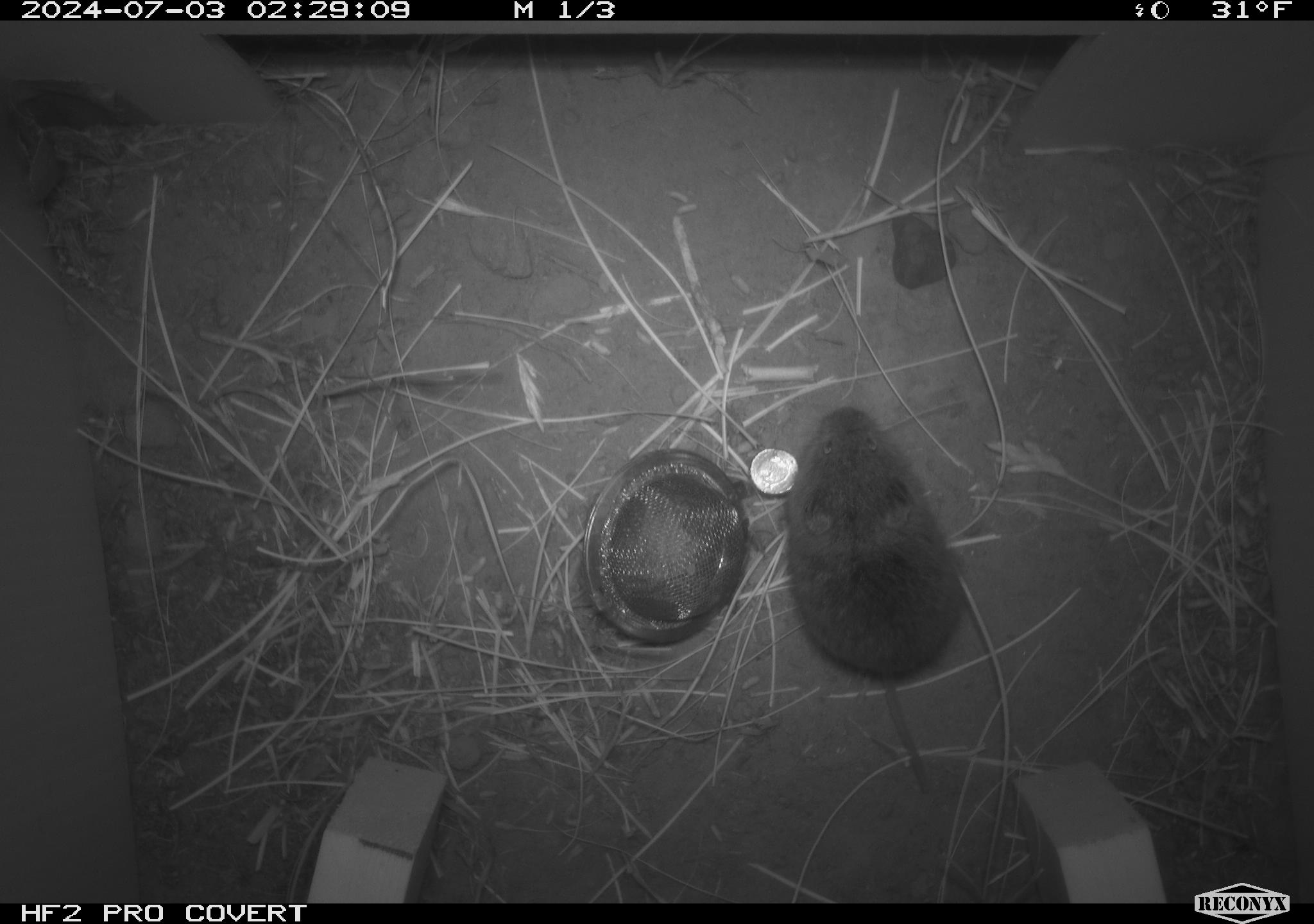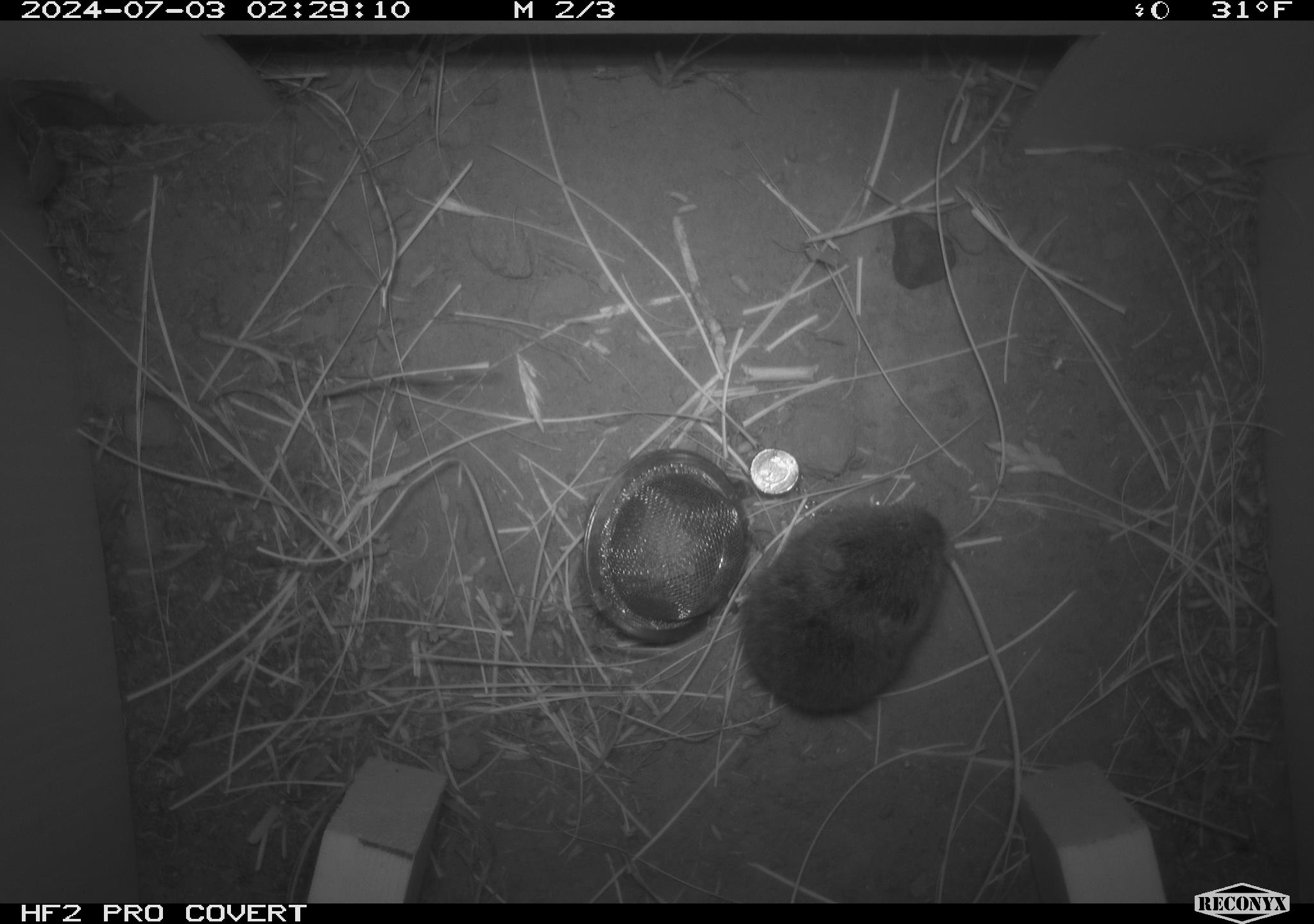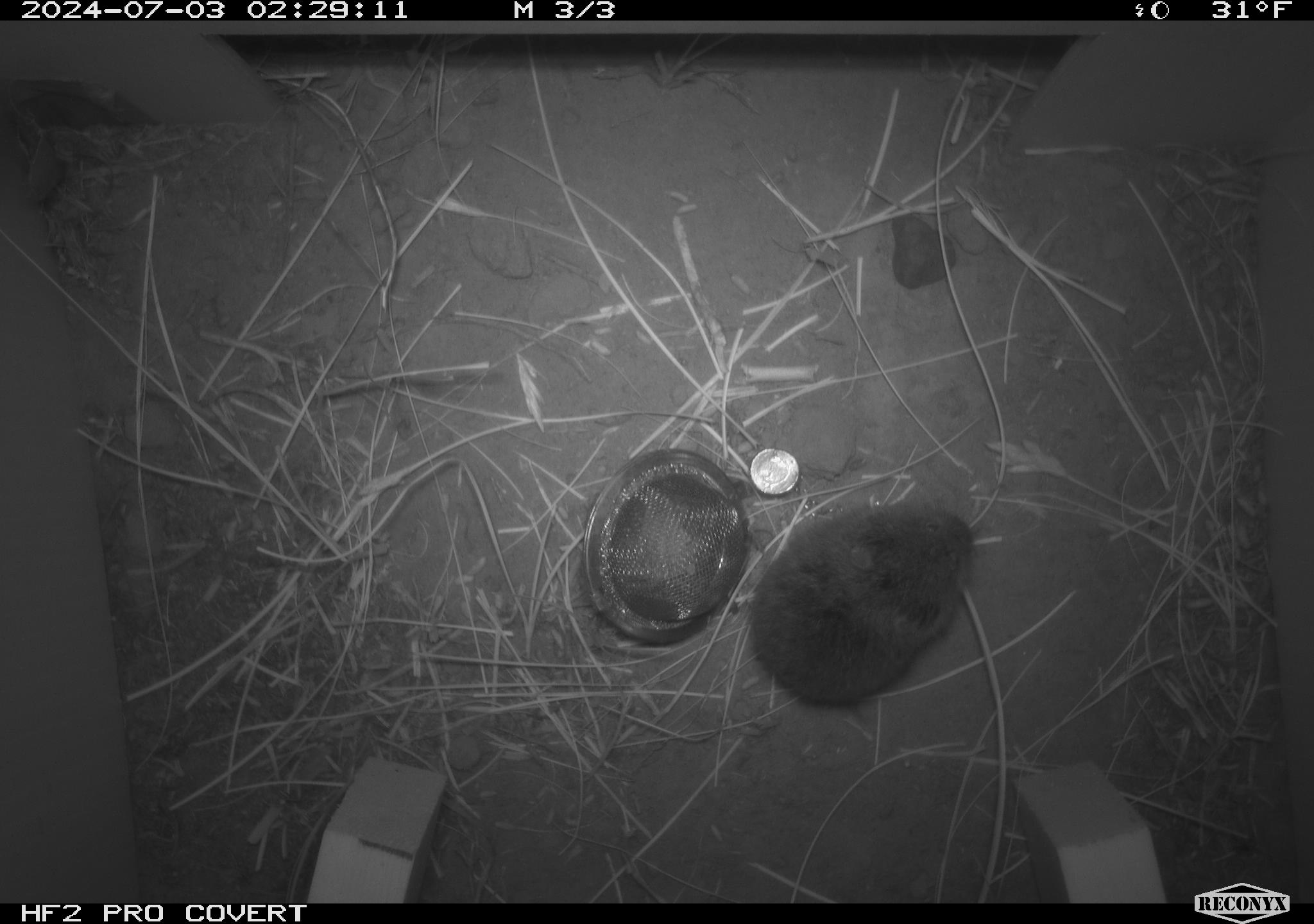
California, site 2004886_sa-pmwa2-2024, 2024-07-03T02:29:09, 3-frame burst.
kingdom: Animalia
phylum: Chordata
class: Mammalia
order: Rodentia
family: Cricetidae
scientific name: Arvicolinae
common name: voles, lemmings, and muskrats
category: arvicolinae subfamily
Arvicolinae subfamily (voles, lemmings, and muskrats) (Arvicolinae).